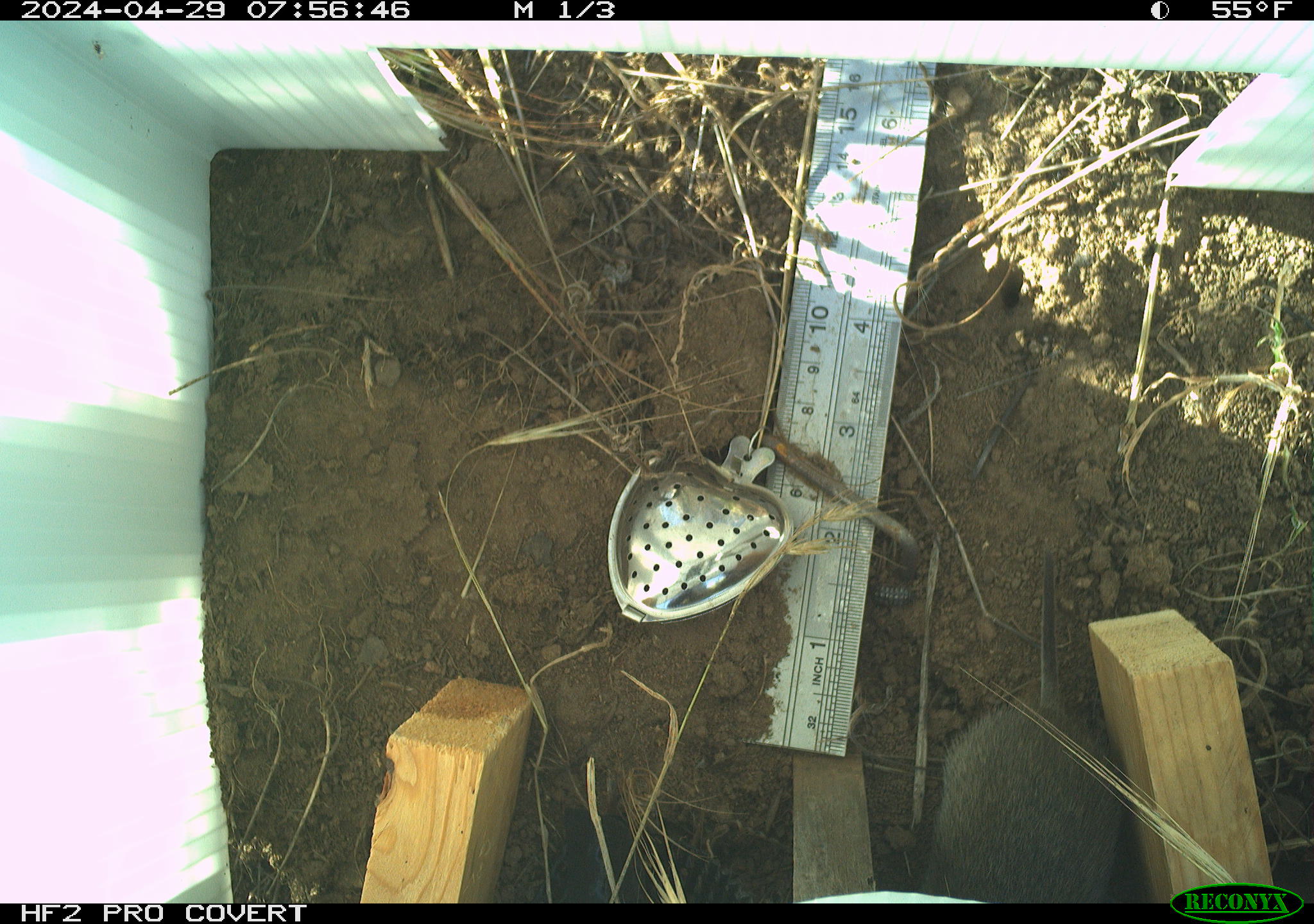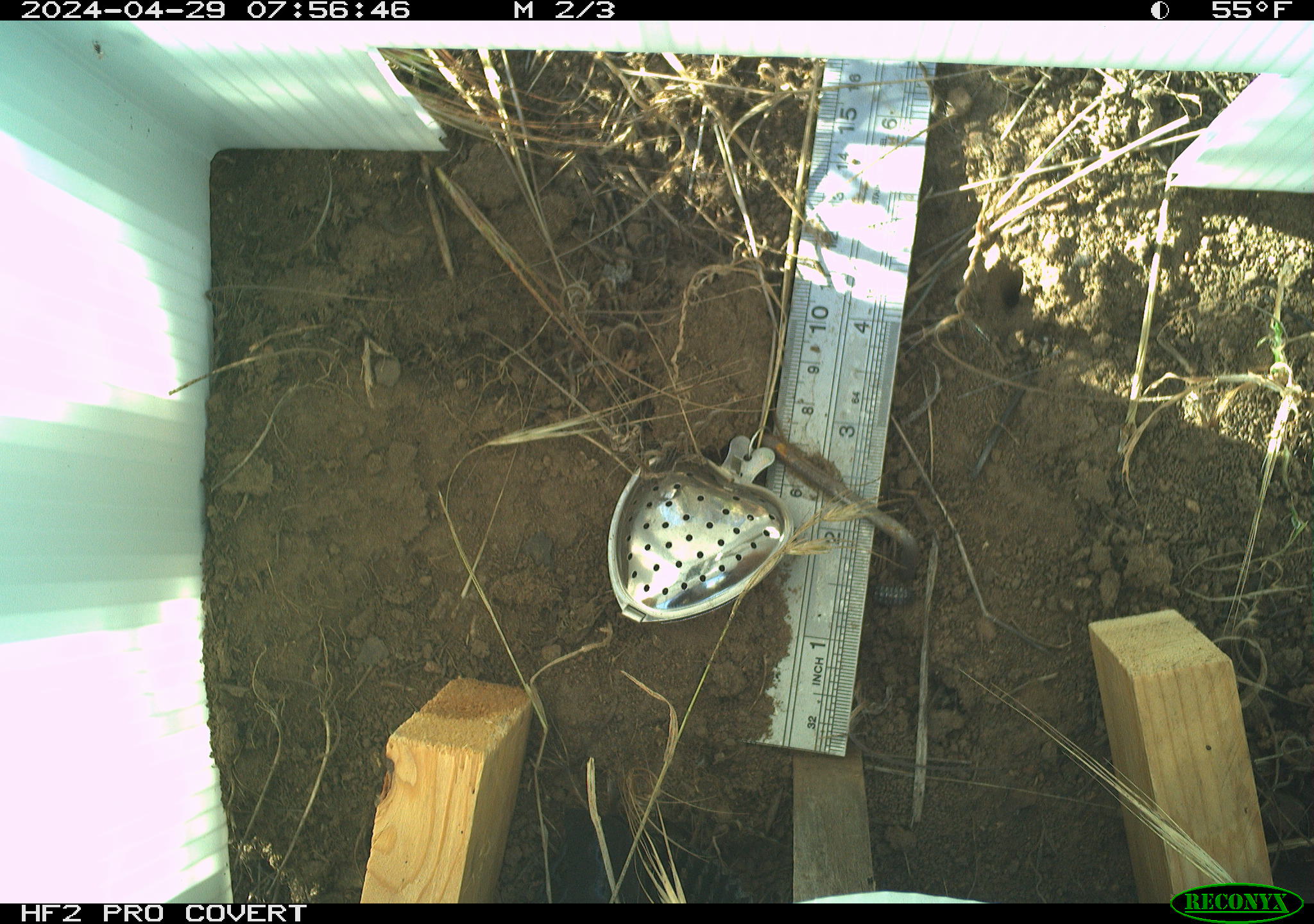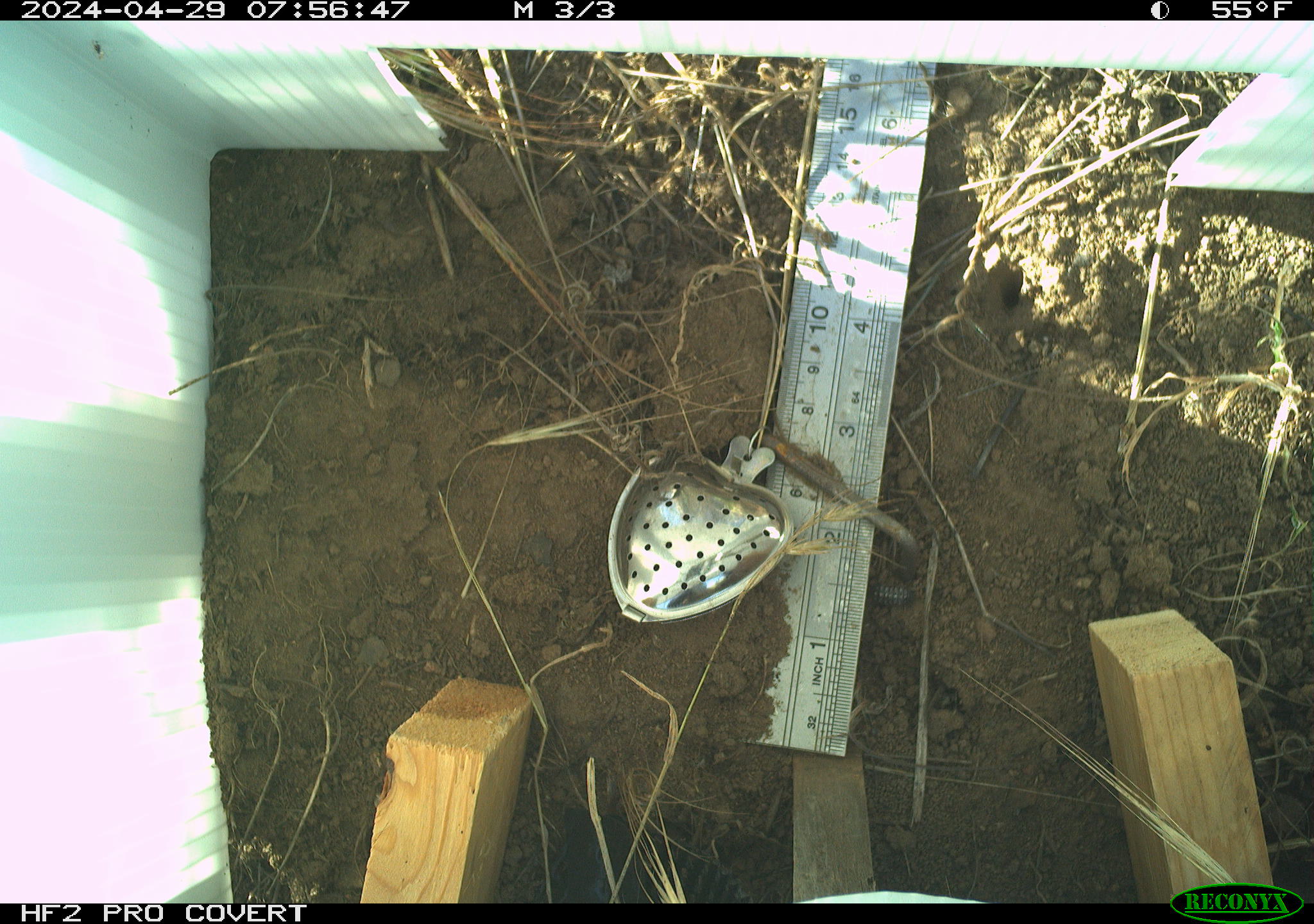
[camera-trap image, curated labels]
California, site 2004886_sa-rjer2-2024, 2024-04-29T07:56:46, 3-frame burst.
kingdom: Animalia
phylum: Chordata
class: Mammalia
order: Rodentia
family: Cricetidae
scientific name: Arvicolinae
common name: voles, lemmings, and muskrats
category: arvicolinae subfamily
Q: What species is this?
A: Arvicolinae subfamily (voles, lemmings, and muskrats) (Arvicolinae).